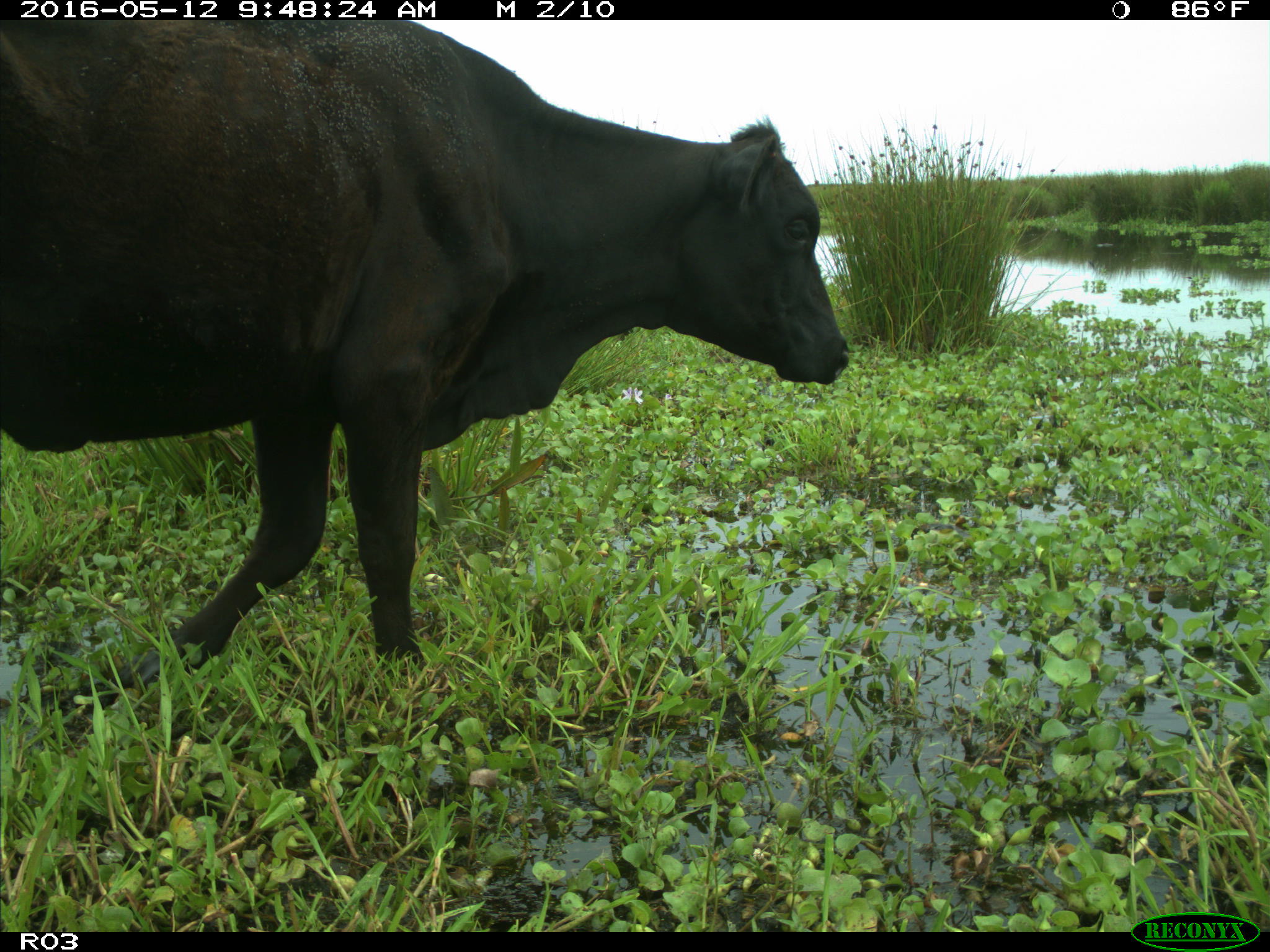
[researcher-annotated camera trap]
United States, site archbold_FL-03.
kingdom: Animalia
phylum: Chordata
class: Mammalia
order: Artiodactyla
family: Bovidae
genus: Bos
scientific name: Bos taurus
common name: domestic cow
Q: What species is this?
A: Bos taurus (domestic cow).